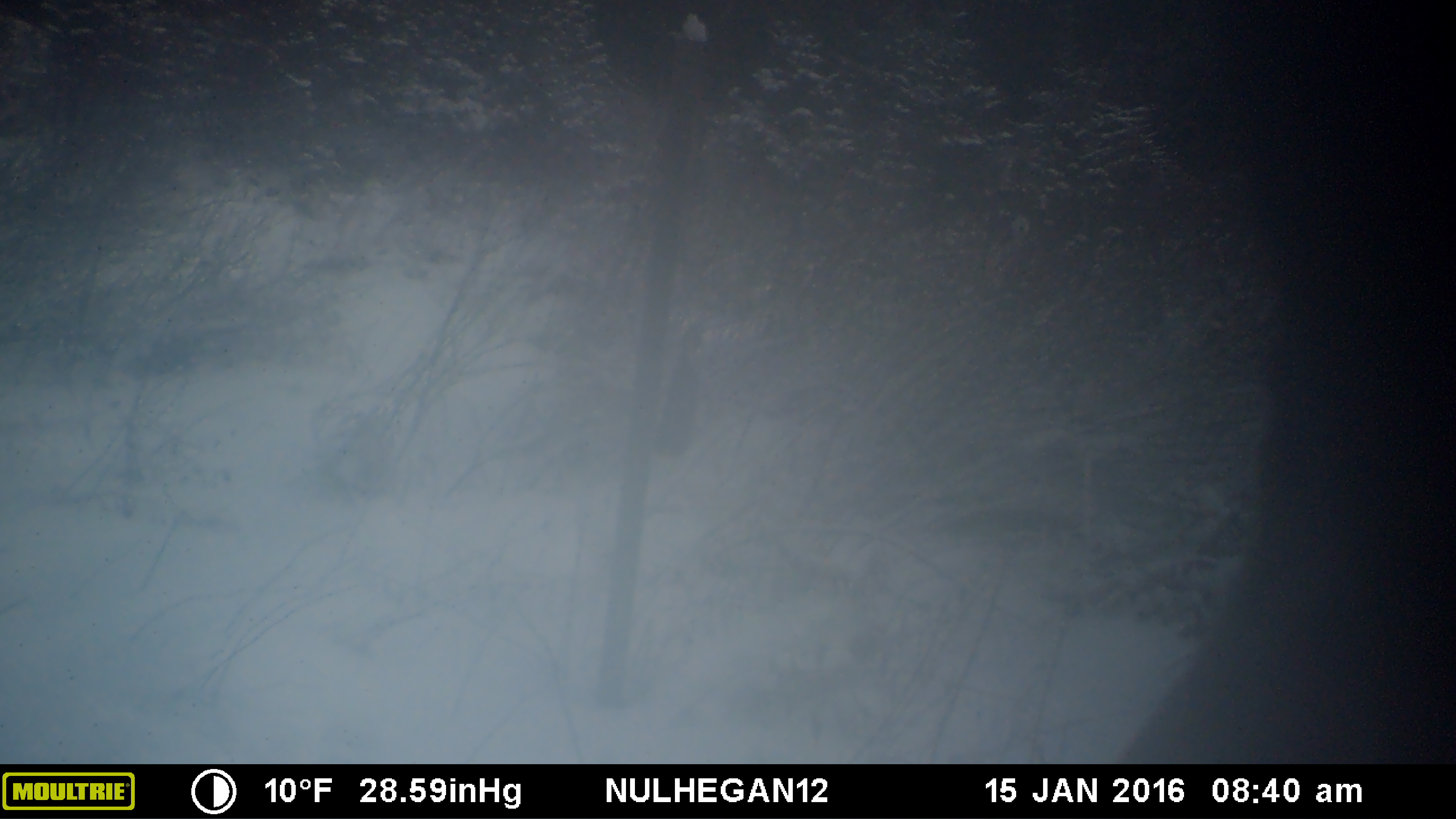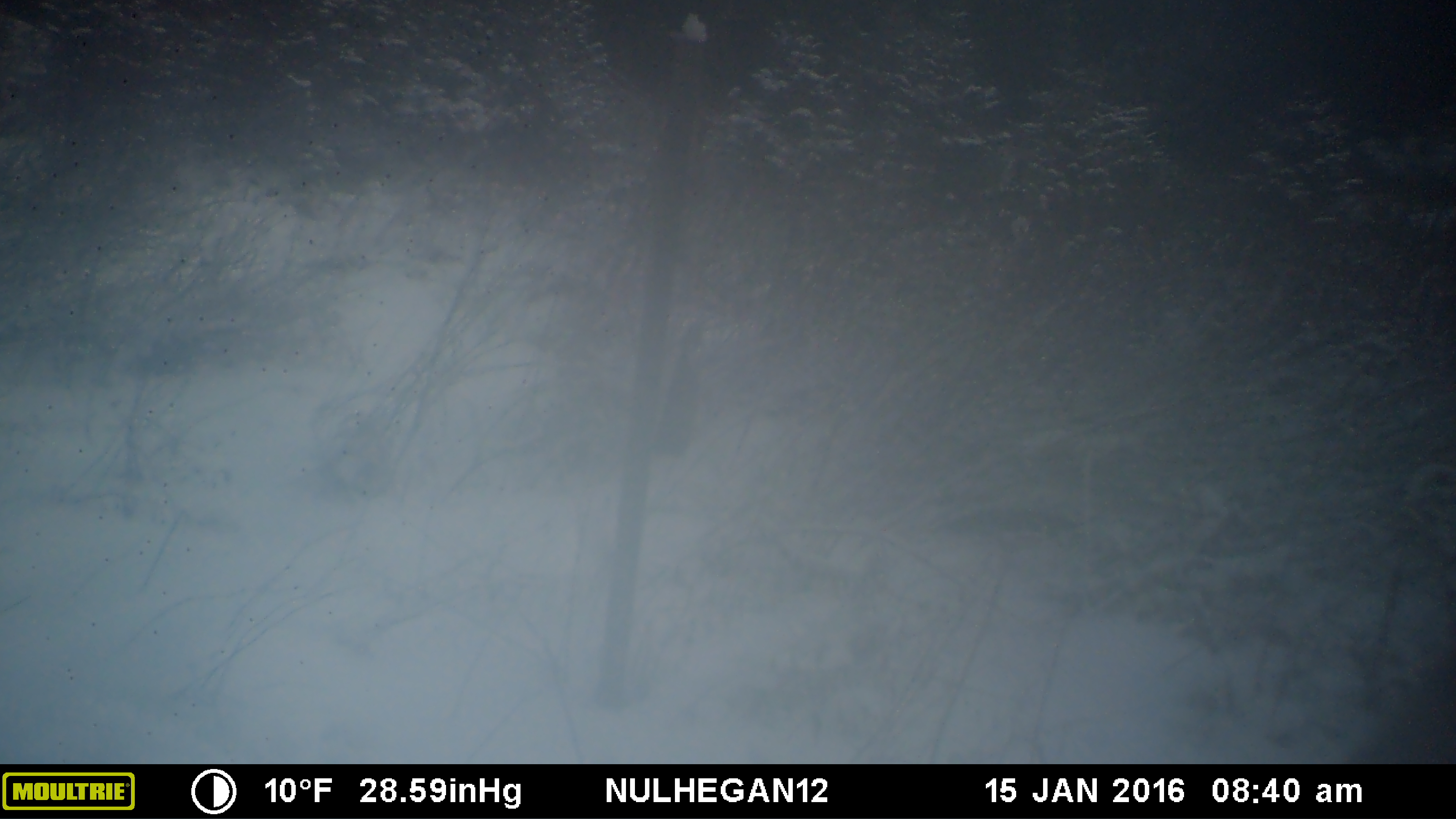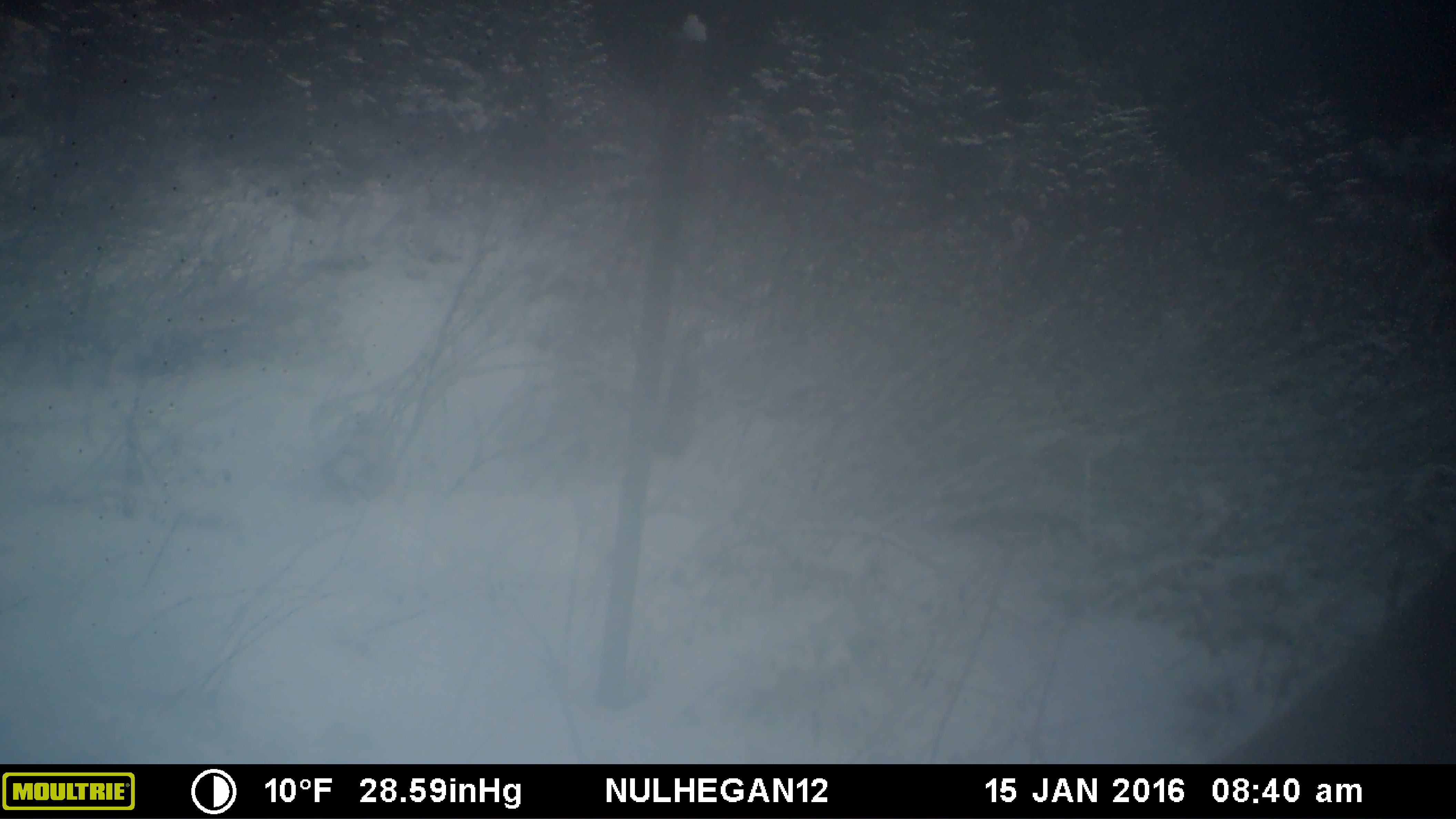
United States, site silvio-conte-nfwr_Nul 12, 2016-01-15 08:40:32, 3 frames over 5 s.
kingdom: Animalia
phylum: Chordata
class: Mammalia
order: Artiodactyla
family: Cervidae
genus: Alces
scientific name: Alces alces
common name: moose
Moose (Alces alces).